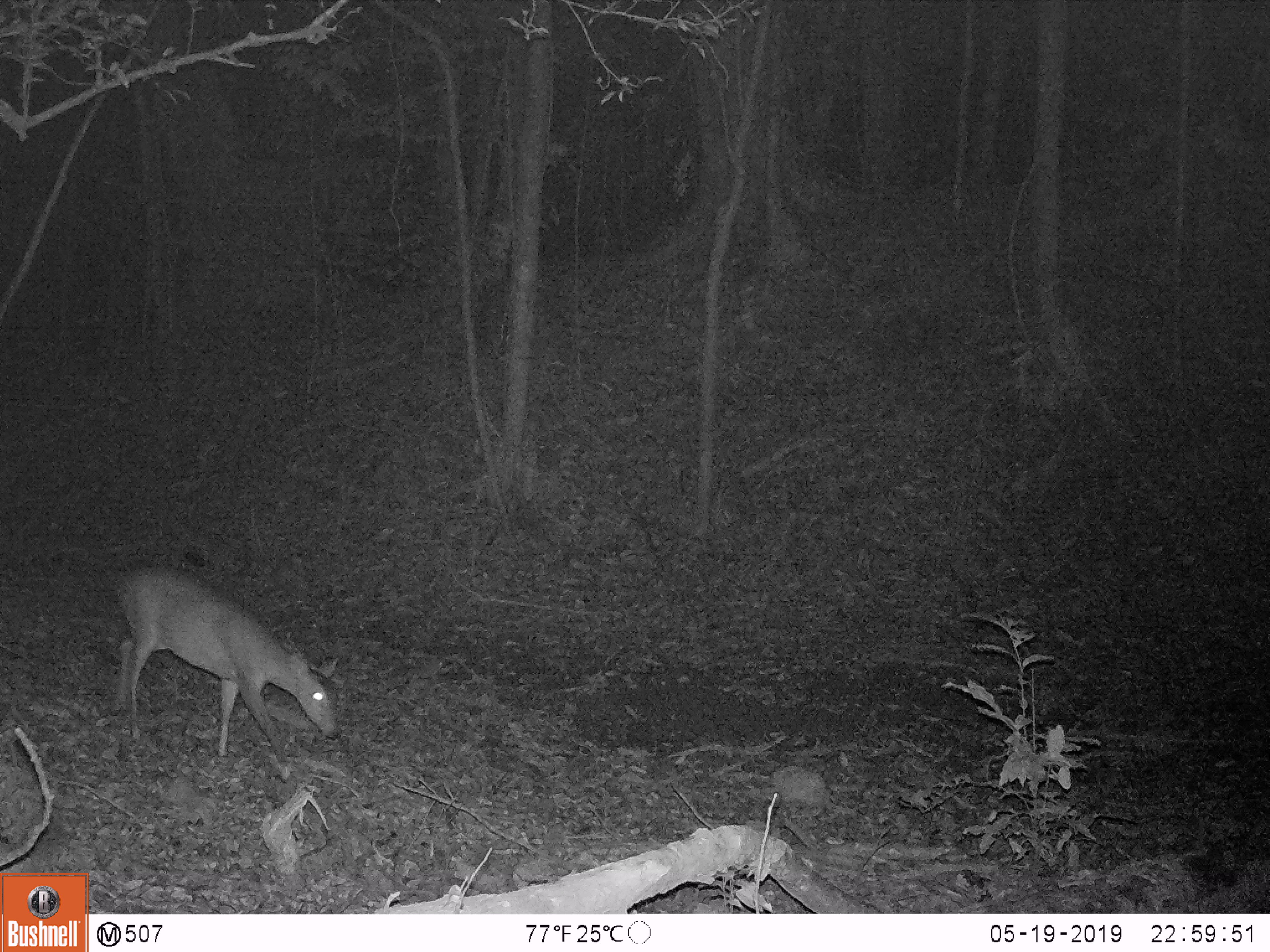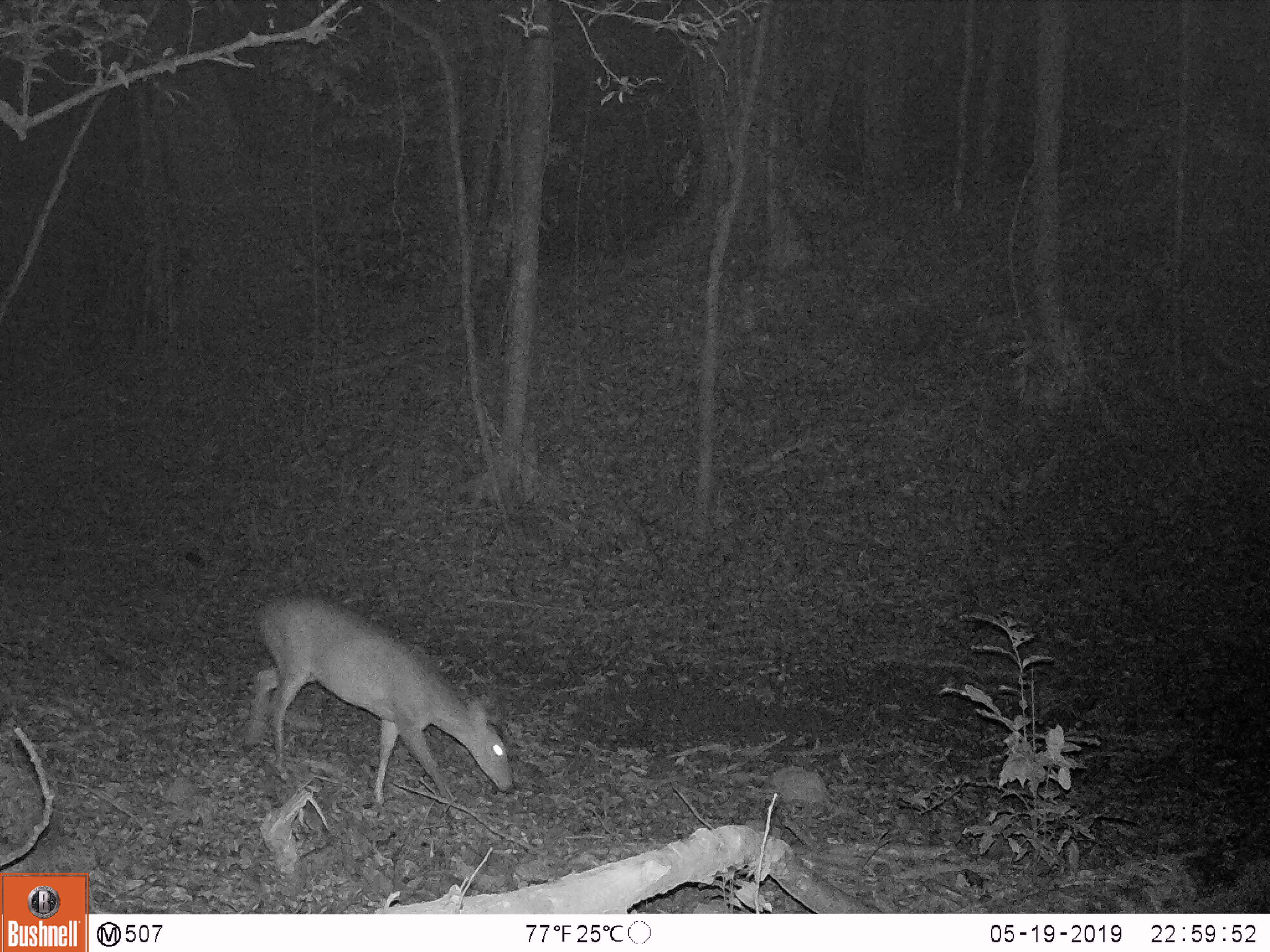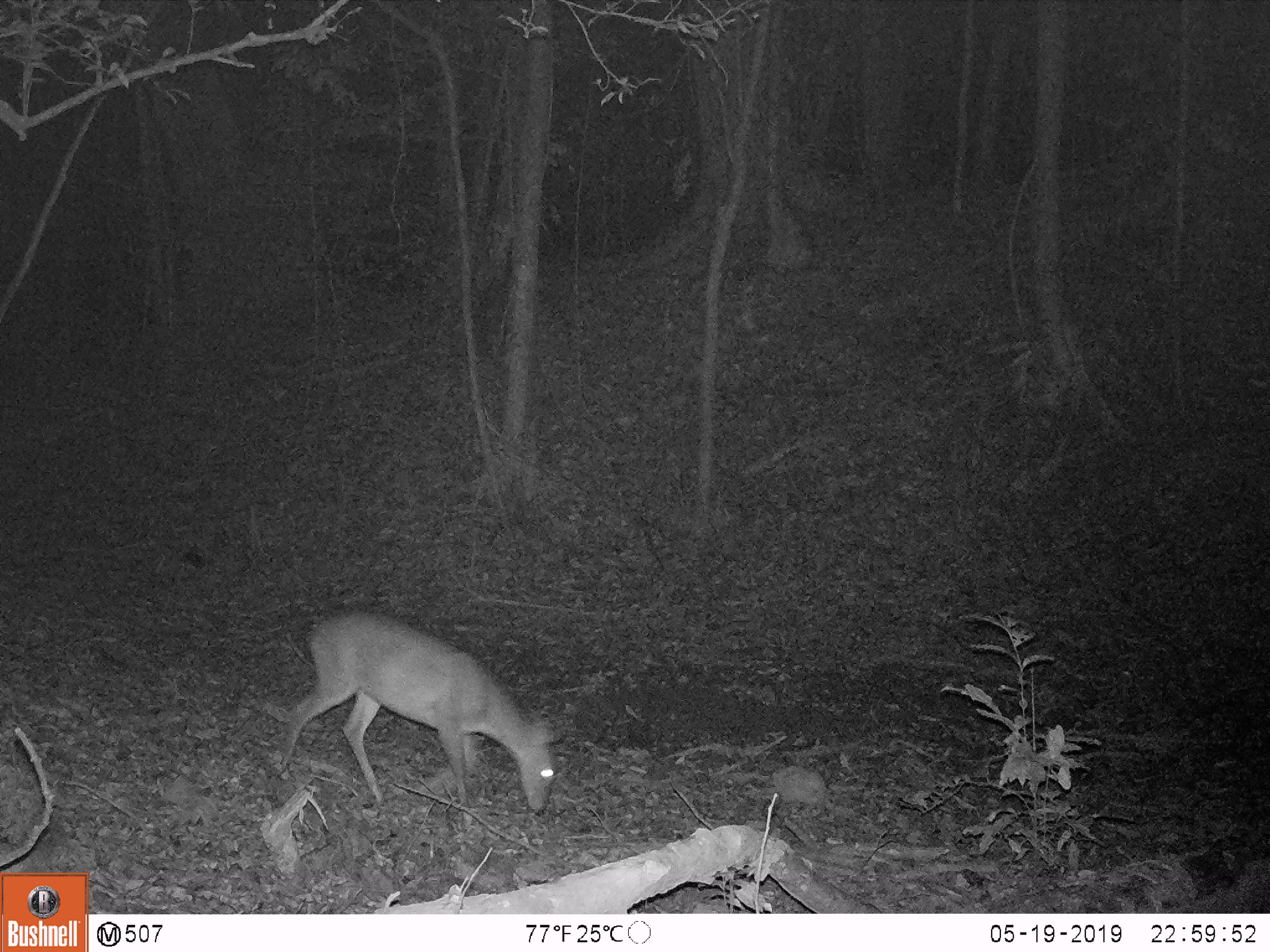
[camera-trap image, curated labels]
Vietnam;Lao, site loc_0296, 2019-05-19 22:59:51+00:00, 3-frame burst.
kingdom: Animalia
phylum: Chordata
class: Mammalia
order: Artiodactyla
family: Cervidae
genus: Muntiacus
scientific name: Muntiacus vuquangensis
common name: large-antlered muntjac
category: large antlered muntjac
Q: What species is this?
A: Large antlered muntjac (large-antlered muntjac) (Muntiacus vuquangensis).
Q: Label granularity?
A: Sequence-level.